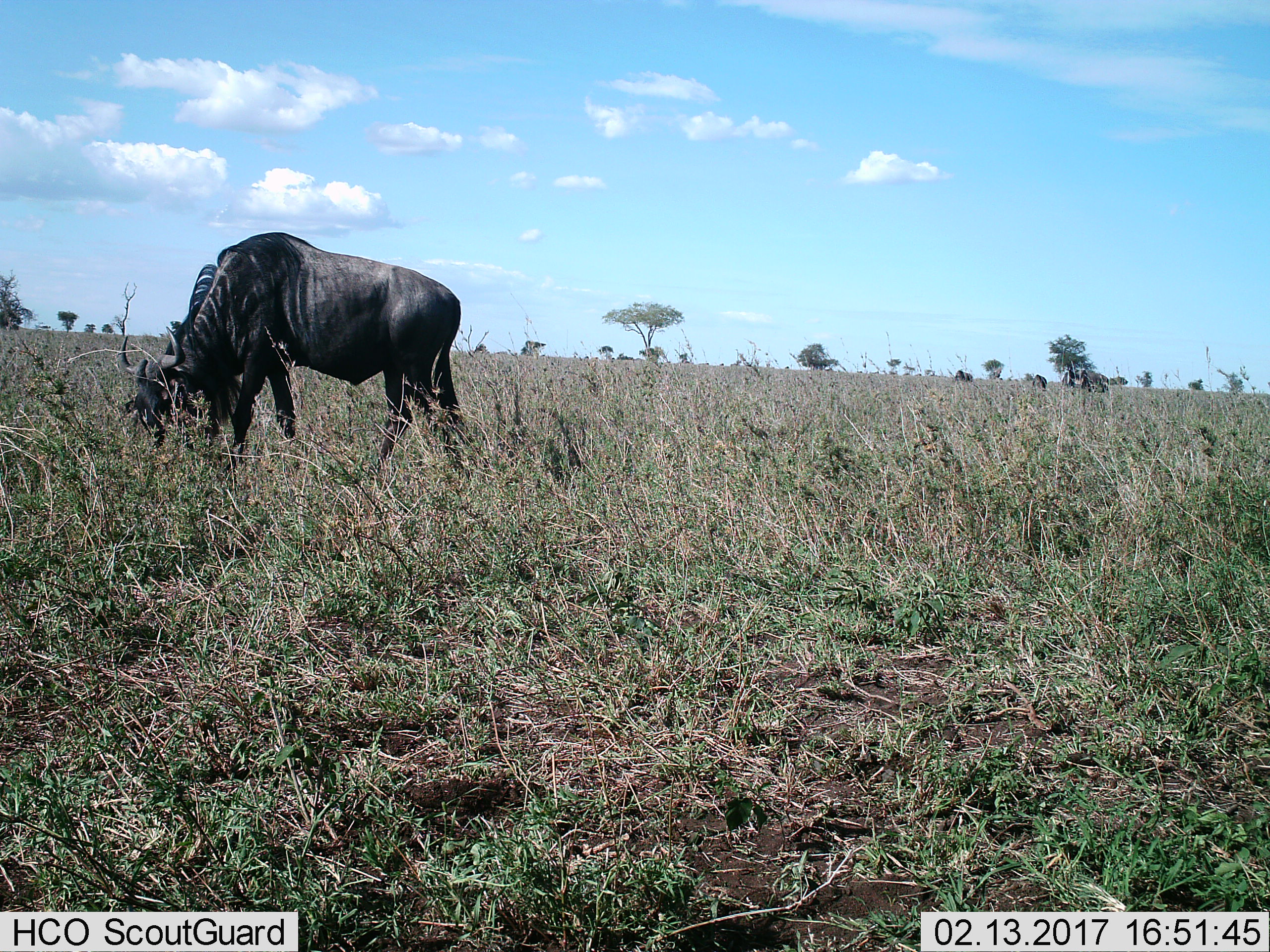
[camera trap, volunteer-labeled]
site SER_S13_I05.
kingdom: Animalia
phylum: Chordata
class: Mammalia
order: Artiodactyla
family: Bovidae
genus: Connochaetes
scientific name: Connochaetes taurinus taurinus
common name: blue wildebeest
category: wildebeestblue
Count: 4.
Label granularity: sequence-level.